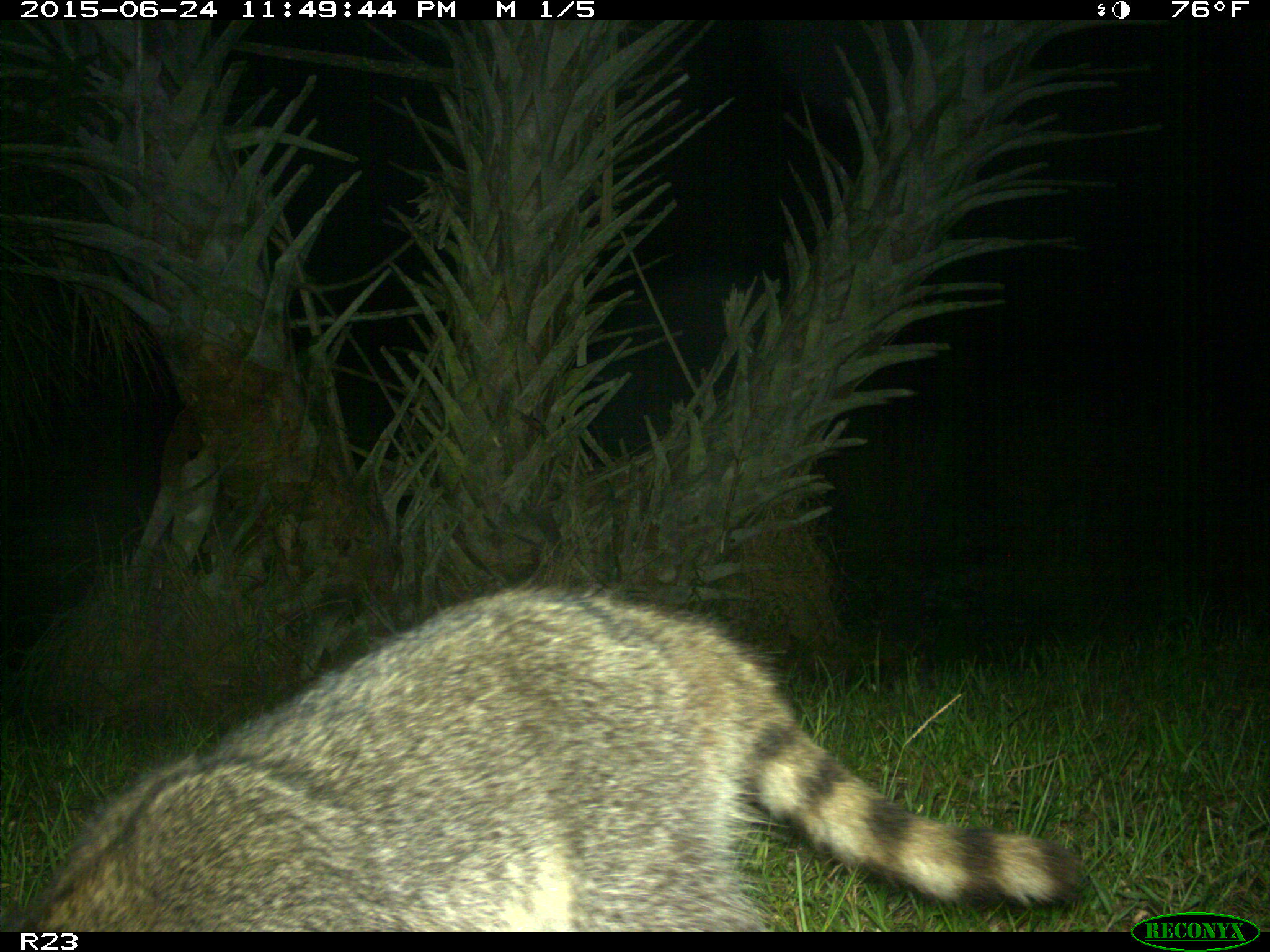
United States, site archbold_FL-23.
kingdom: Animalia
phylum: Chordata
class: Mammalia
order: Artiodactyla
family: Bovidae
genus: Bos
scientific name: Bos taurus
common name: domestic cow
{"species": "Bos taurus (domestic cow)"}